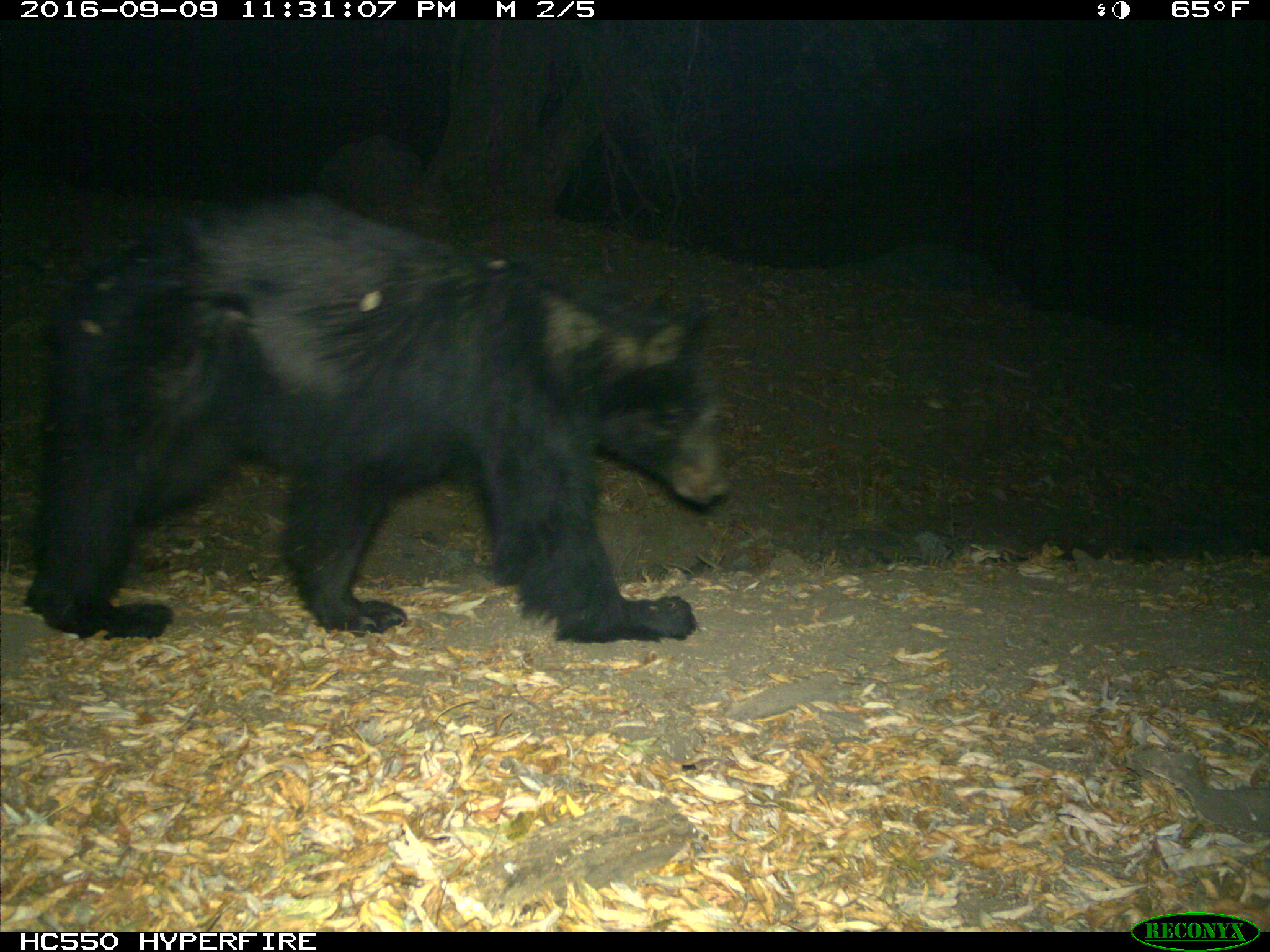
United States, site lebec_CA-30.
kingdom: Animalia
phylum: Chordata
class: Mammalia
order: Carnivora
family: Ursidae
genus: Ursus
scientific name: Ursus americanus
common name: american black bear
Ursus americanus (american black bear).